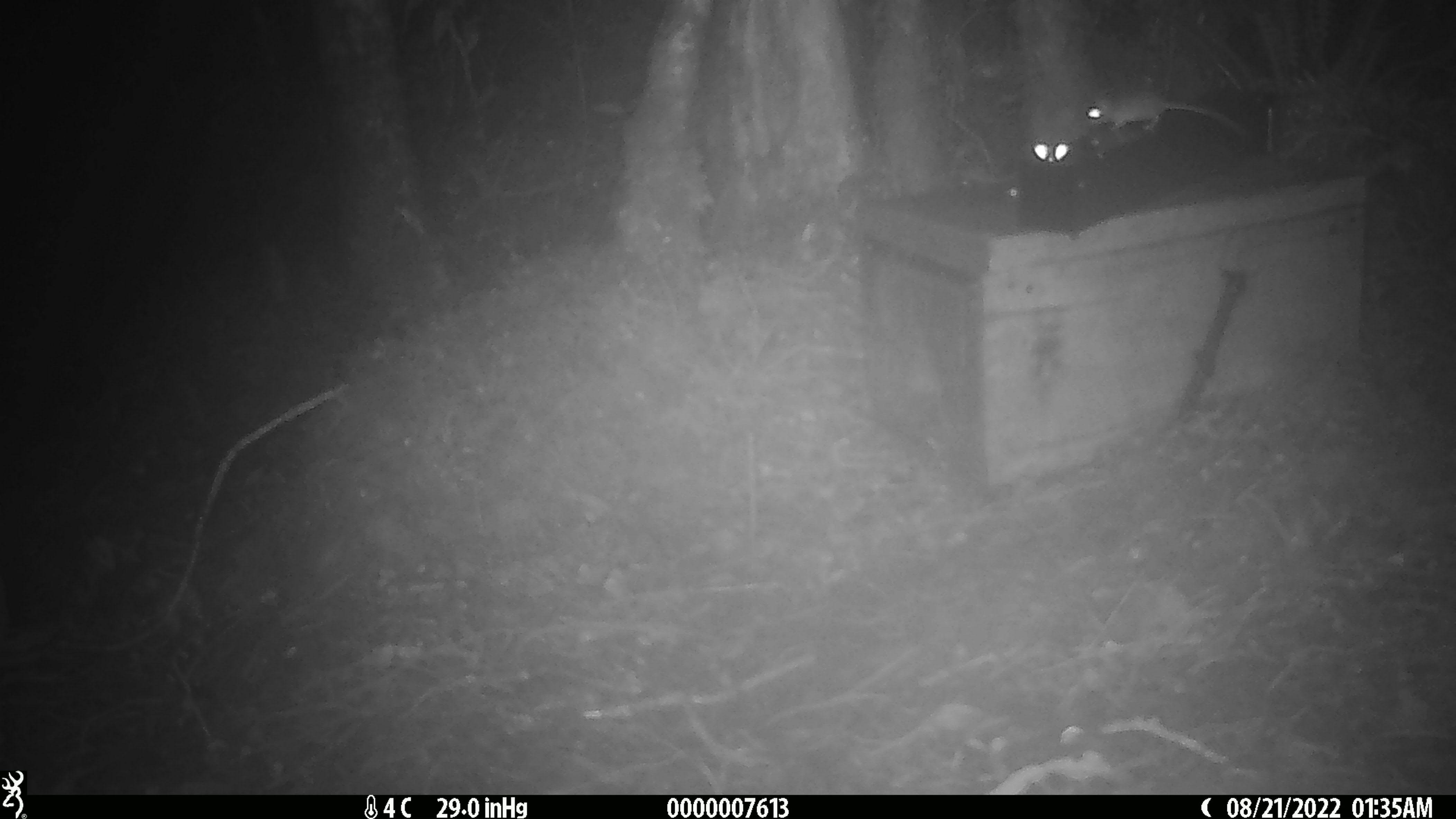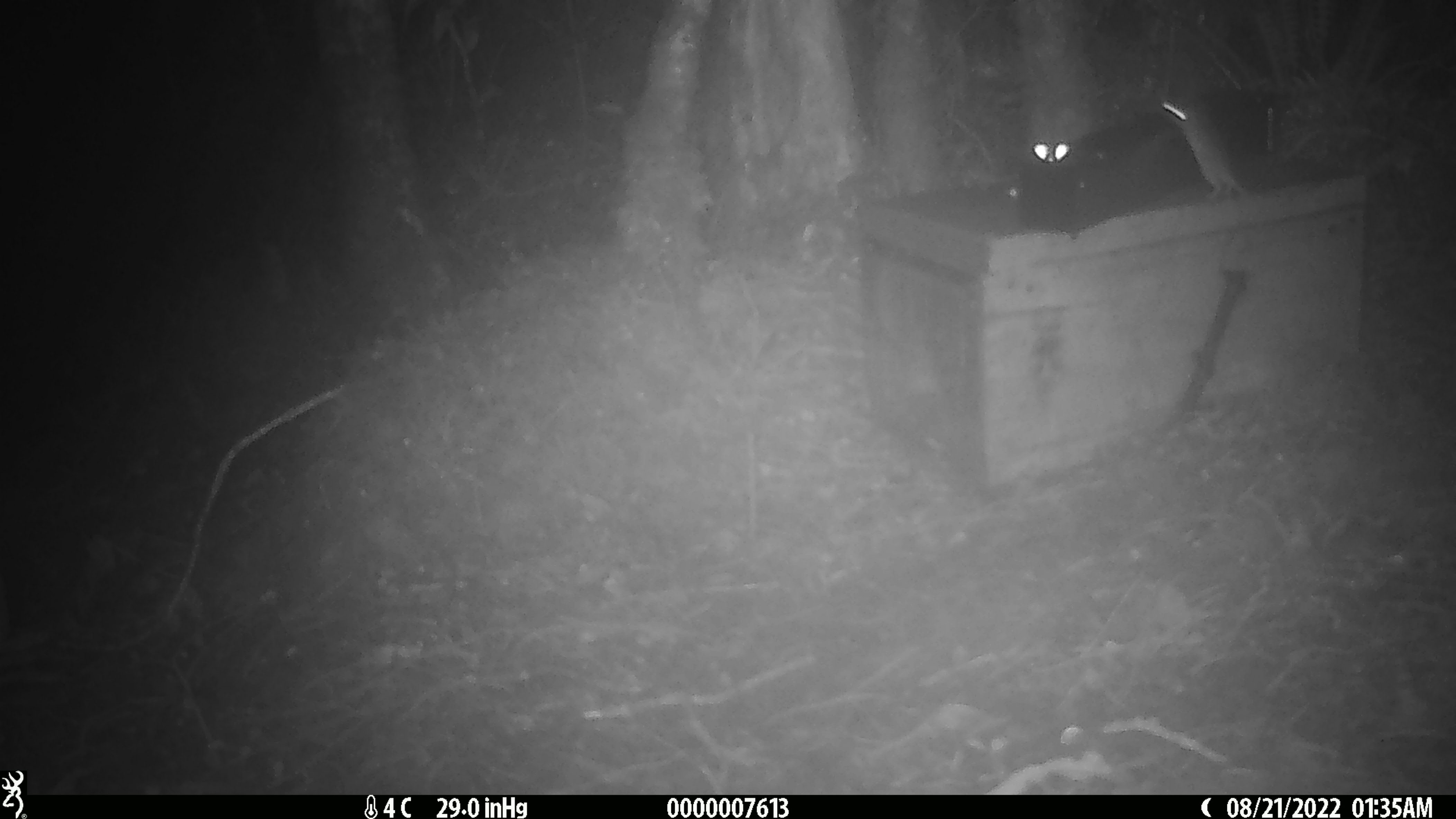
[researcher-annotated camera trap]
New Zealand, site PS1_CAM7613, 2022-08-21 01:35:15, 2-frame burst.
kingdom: Animalia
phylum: Chordata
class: Mammalia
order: Rodentia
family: Muridae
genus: Mus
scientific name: Mus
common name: mouse